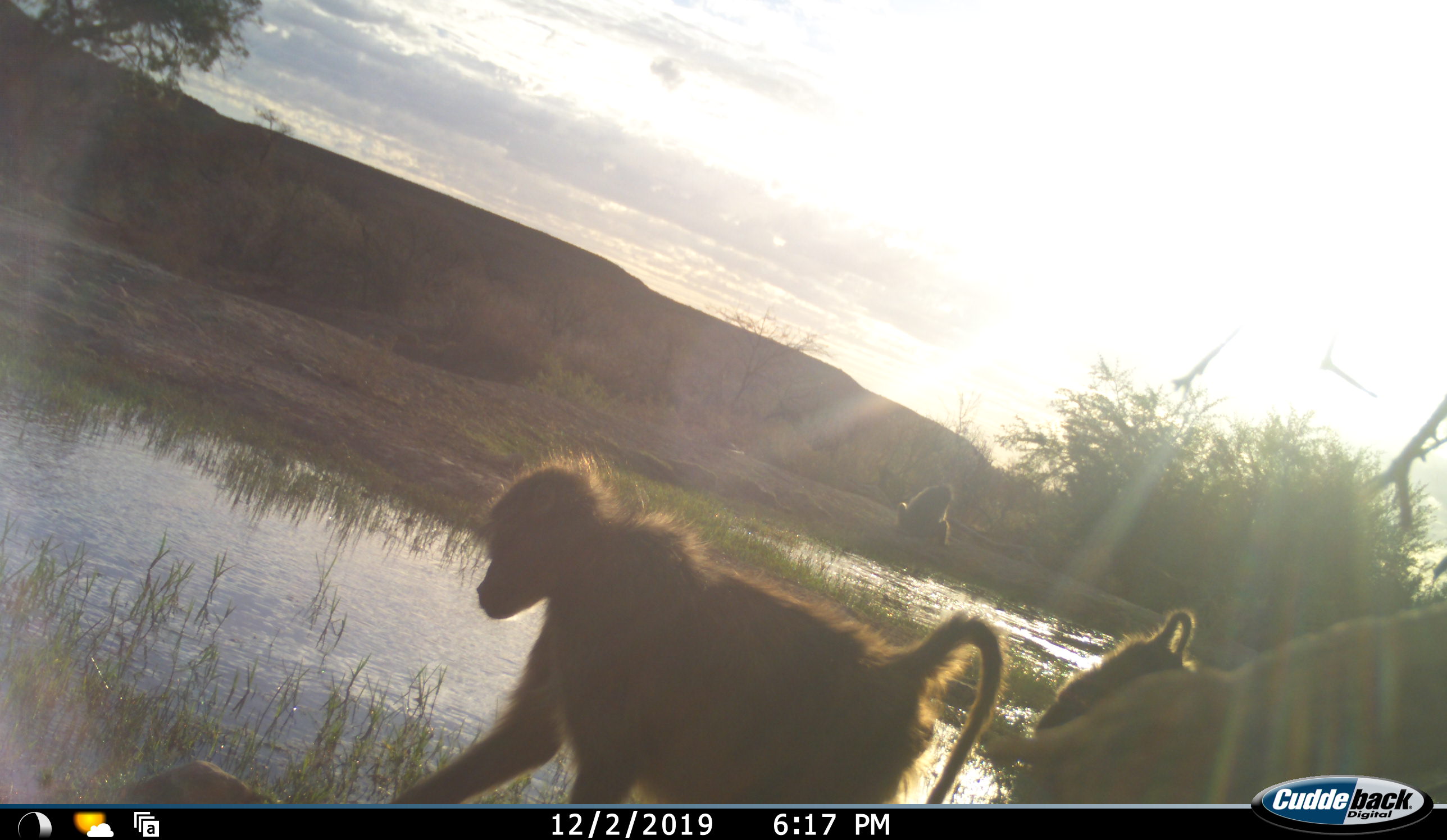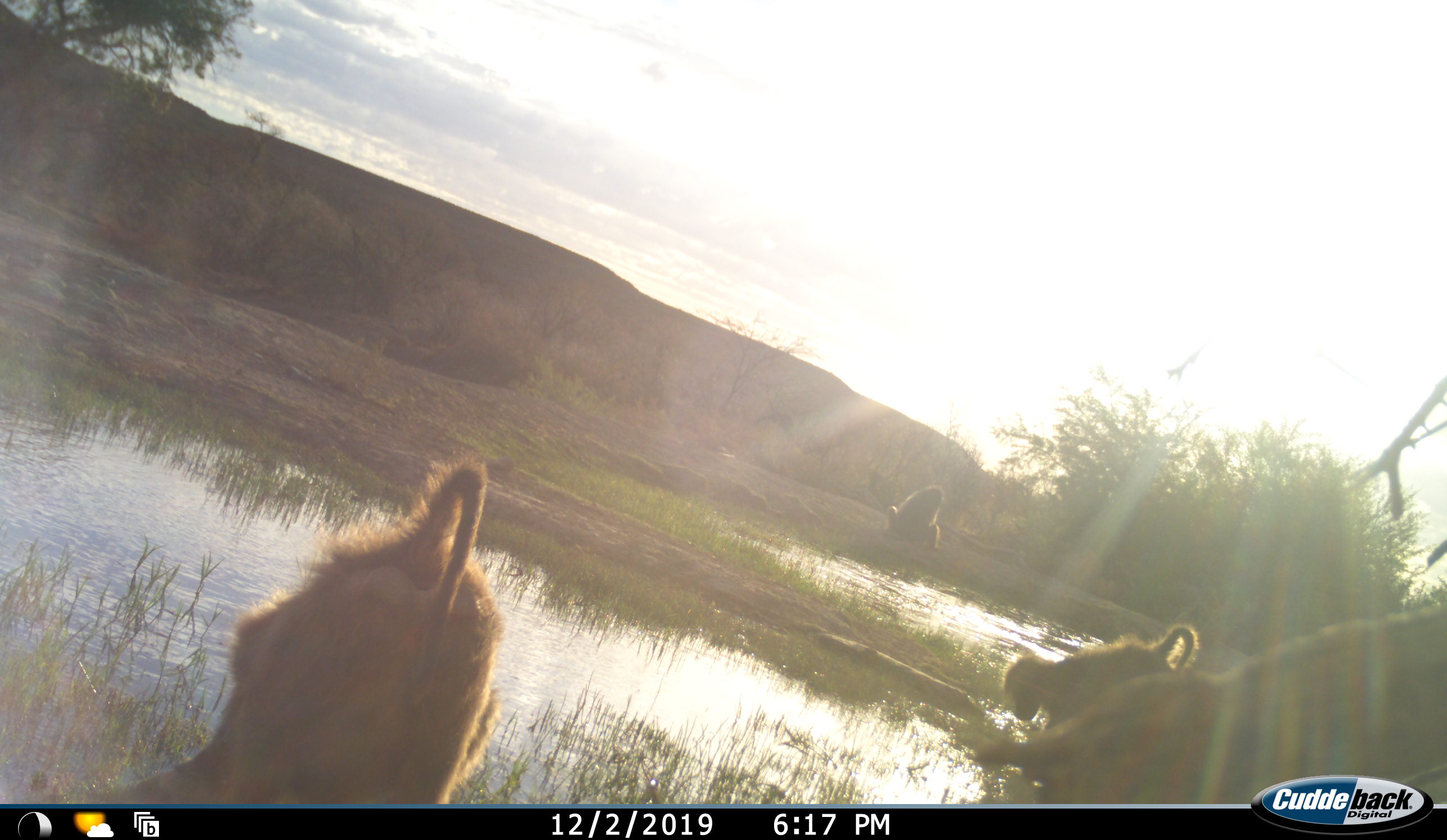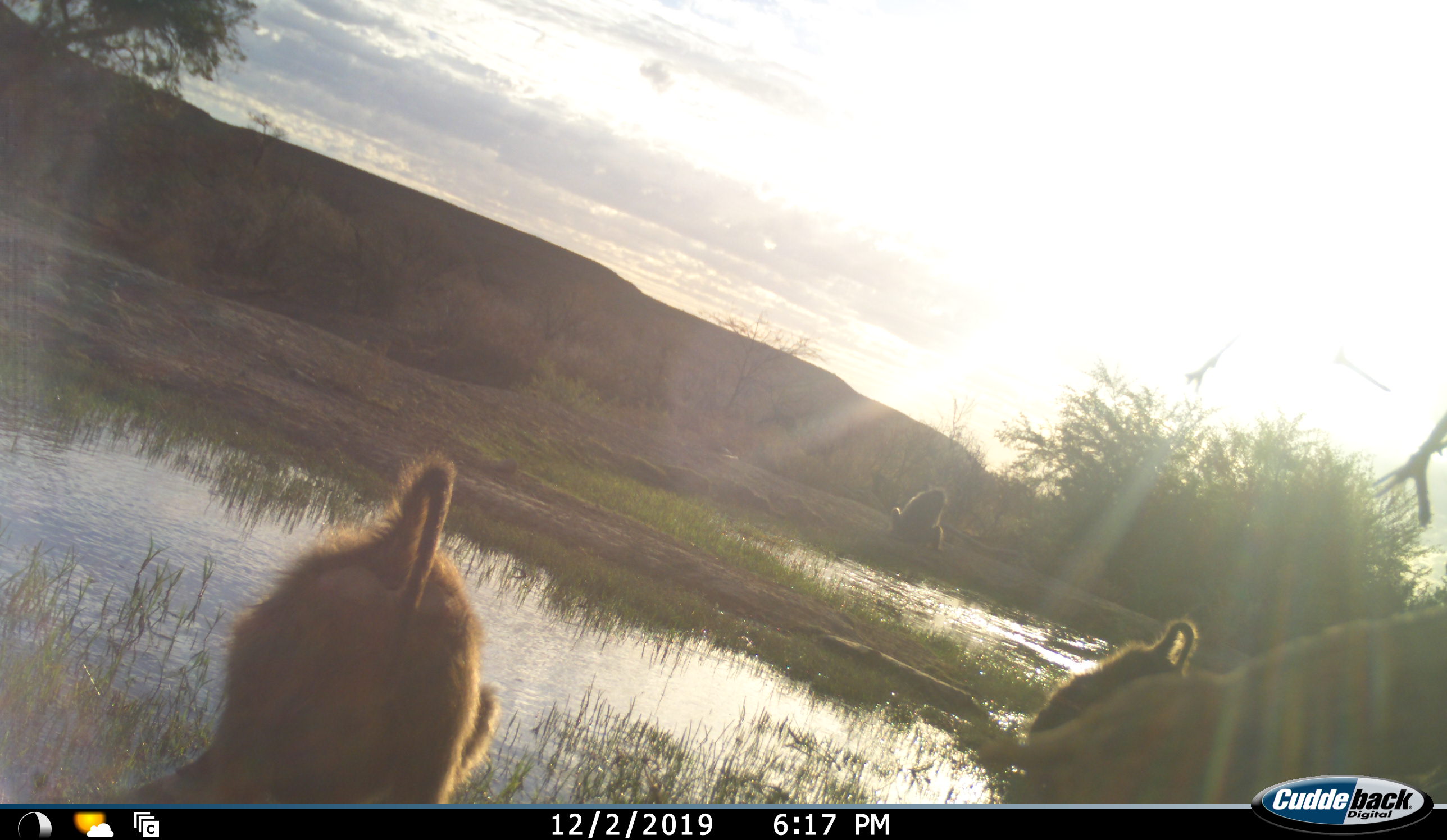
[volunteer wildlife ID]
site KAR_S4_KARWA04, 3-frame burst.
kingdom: Animalia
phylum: Chordata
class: Mammalia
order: Primates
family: Cercopithecidae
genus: Papio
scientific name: Papio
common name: baboon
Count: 3.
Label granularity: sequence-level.